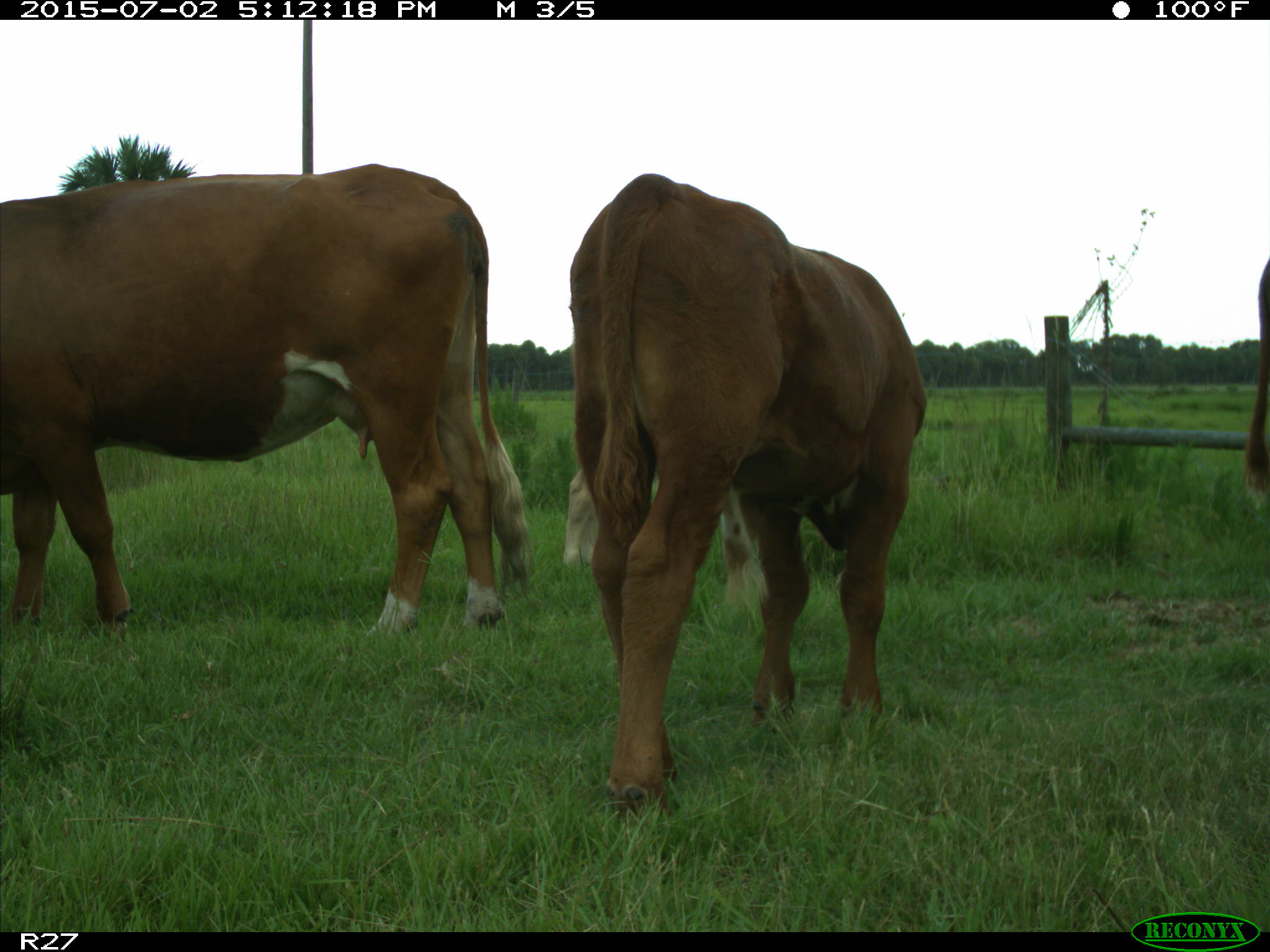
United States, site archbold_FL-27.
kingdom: Animalia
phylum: Chordata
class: Mammalia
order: Artiodactyla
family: Bovidae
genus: Bos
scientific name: Bos taurus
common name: domestic cow